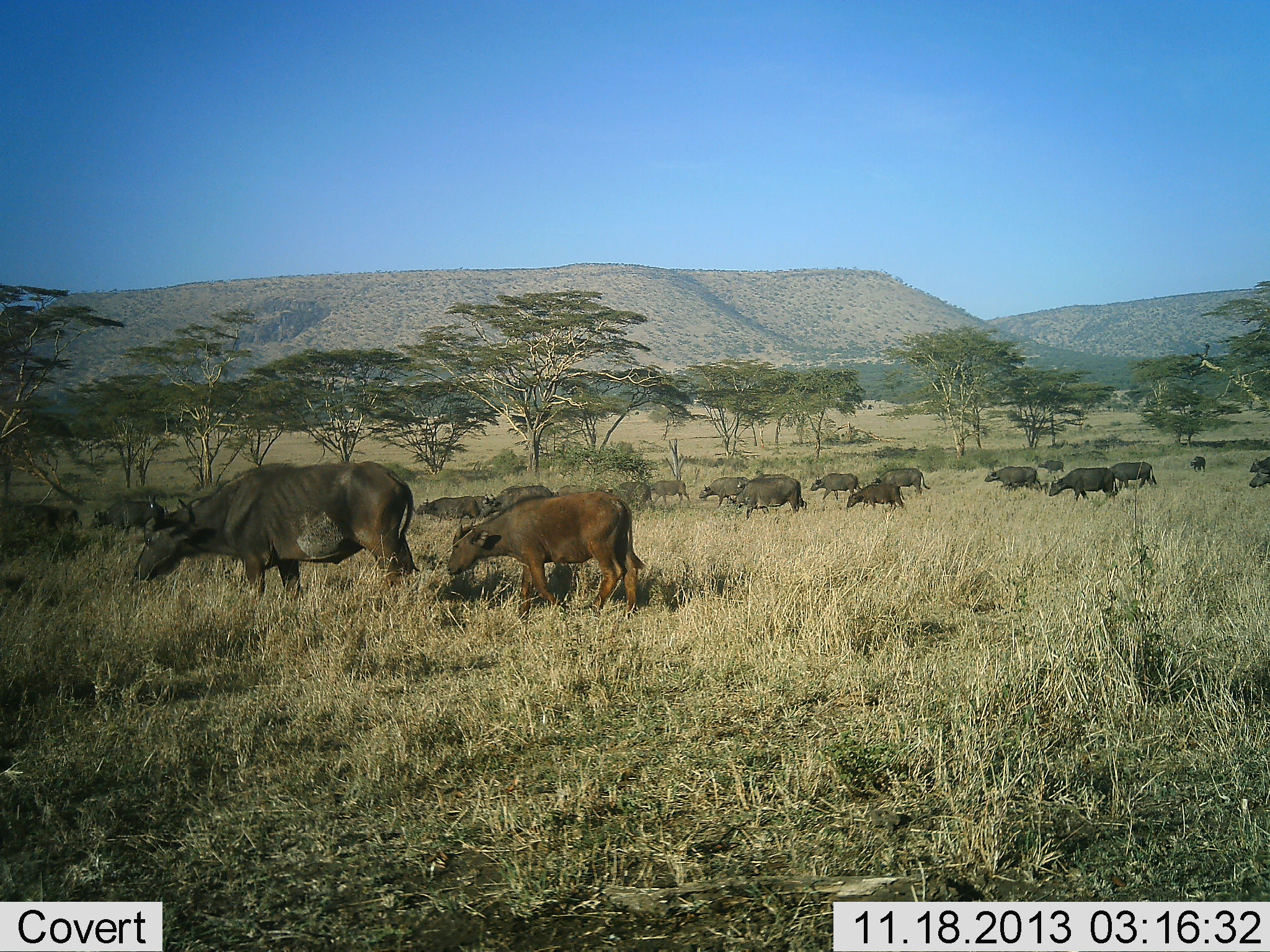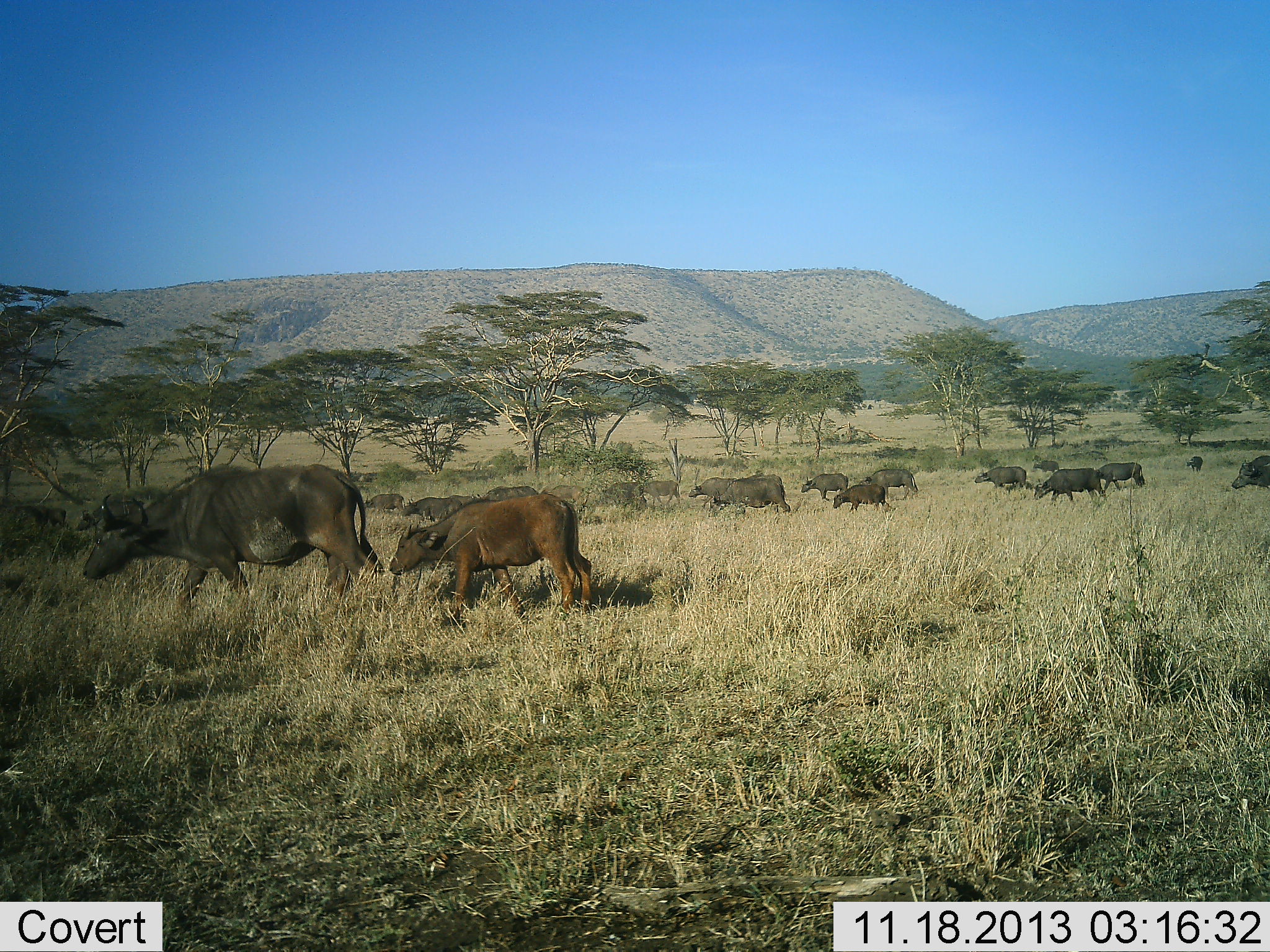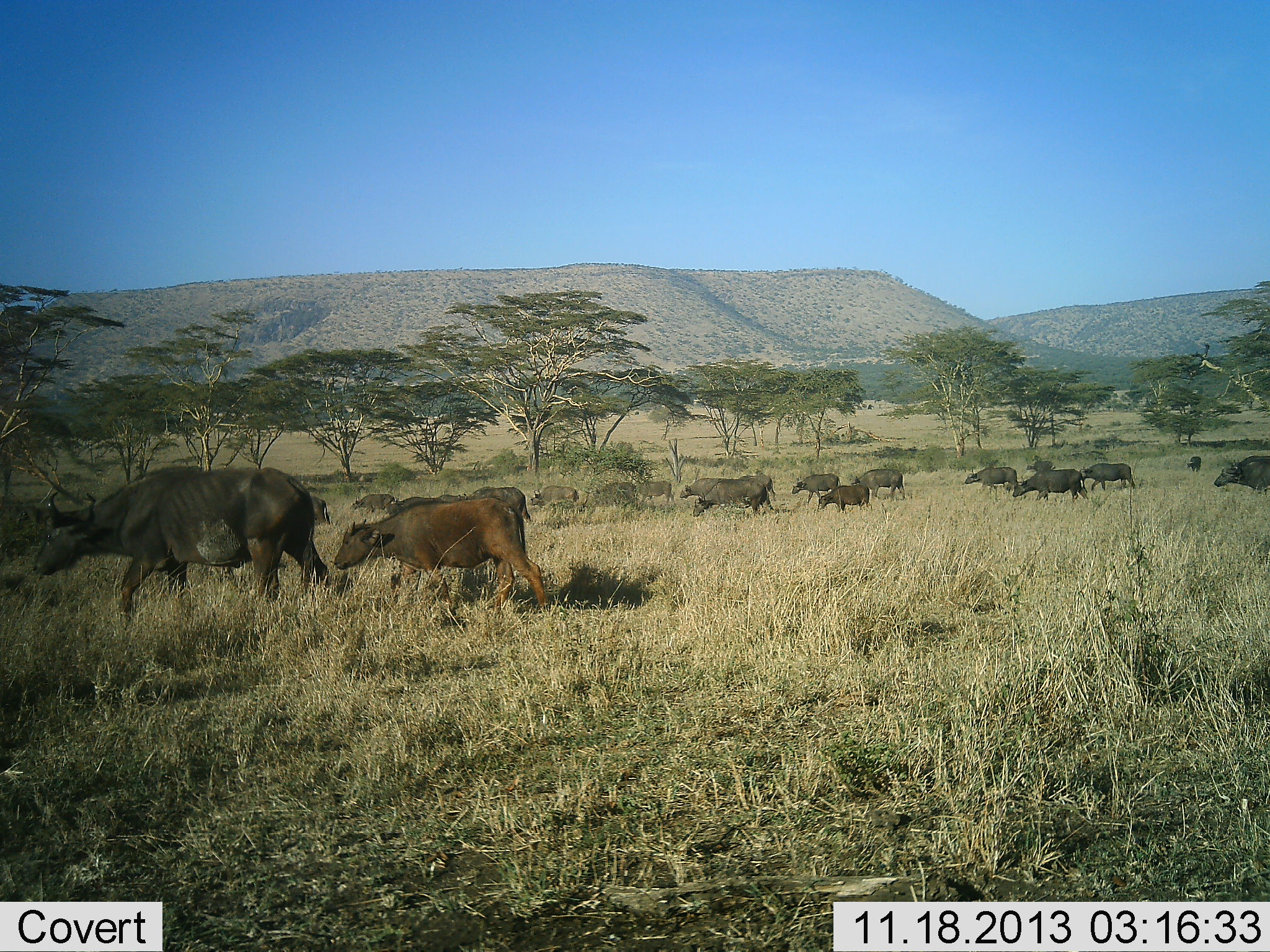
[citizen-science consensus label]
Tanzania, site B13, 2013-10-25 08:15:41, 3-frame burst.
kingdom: Animalia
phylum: Chordata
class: Mammalia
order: Artiodactyla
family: Bovidae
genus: Syncerus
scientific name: Syncerus caffer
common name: cape buffalo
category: buffalo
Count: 11-50.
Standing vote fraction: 14%.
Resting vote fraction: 0%.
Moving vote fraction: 100%.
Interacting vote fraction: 4%.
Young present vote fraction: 68%.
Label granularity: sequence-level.